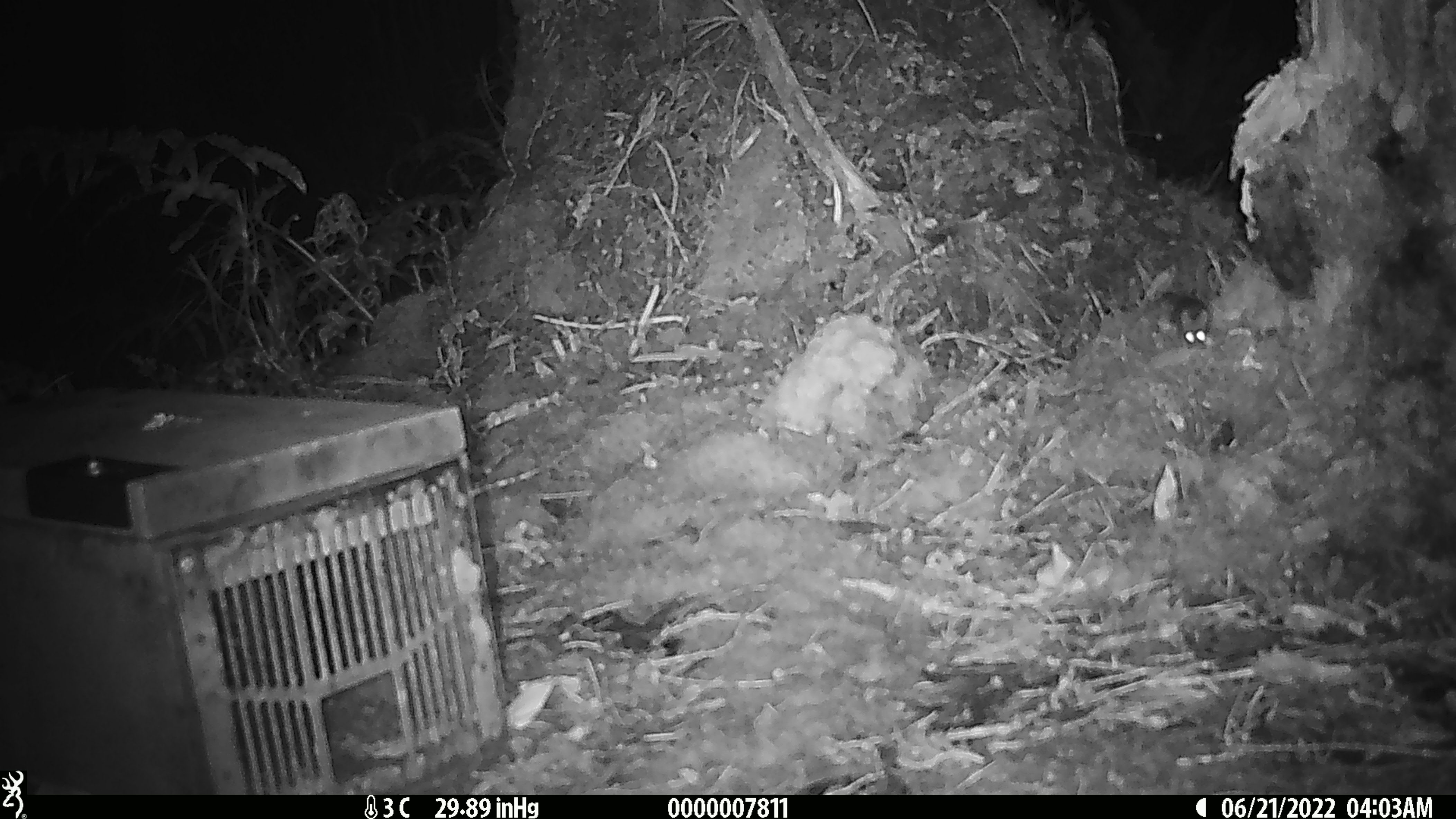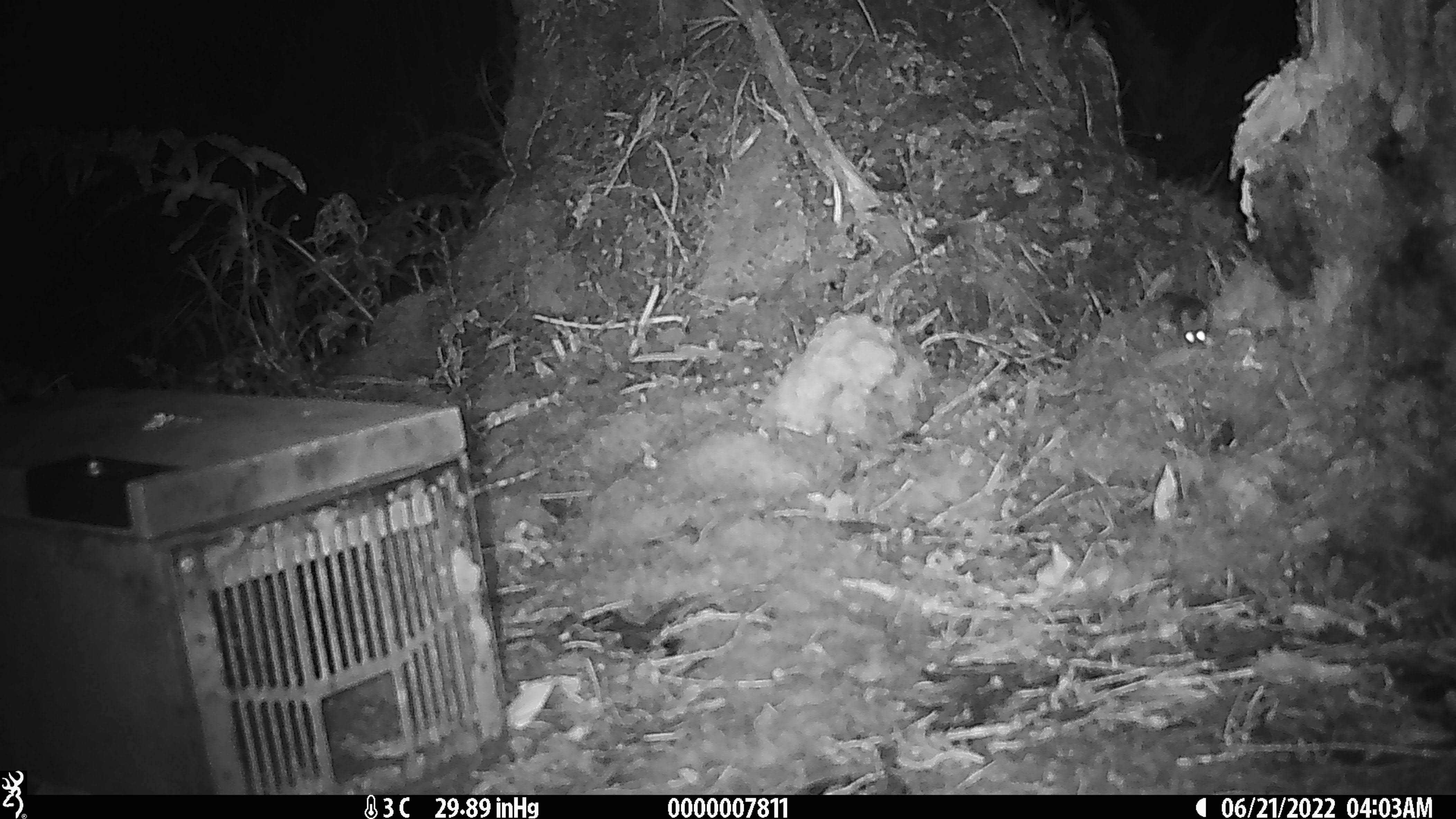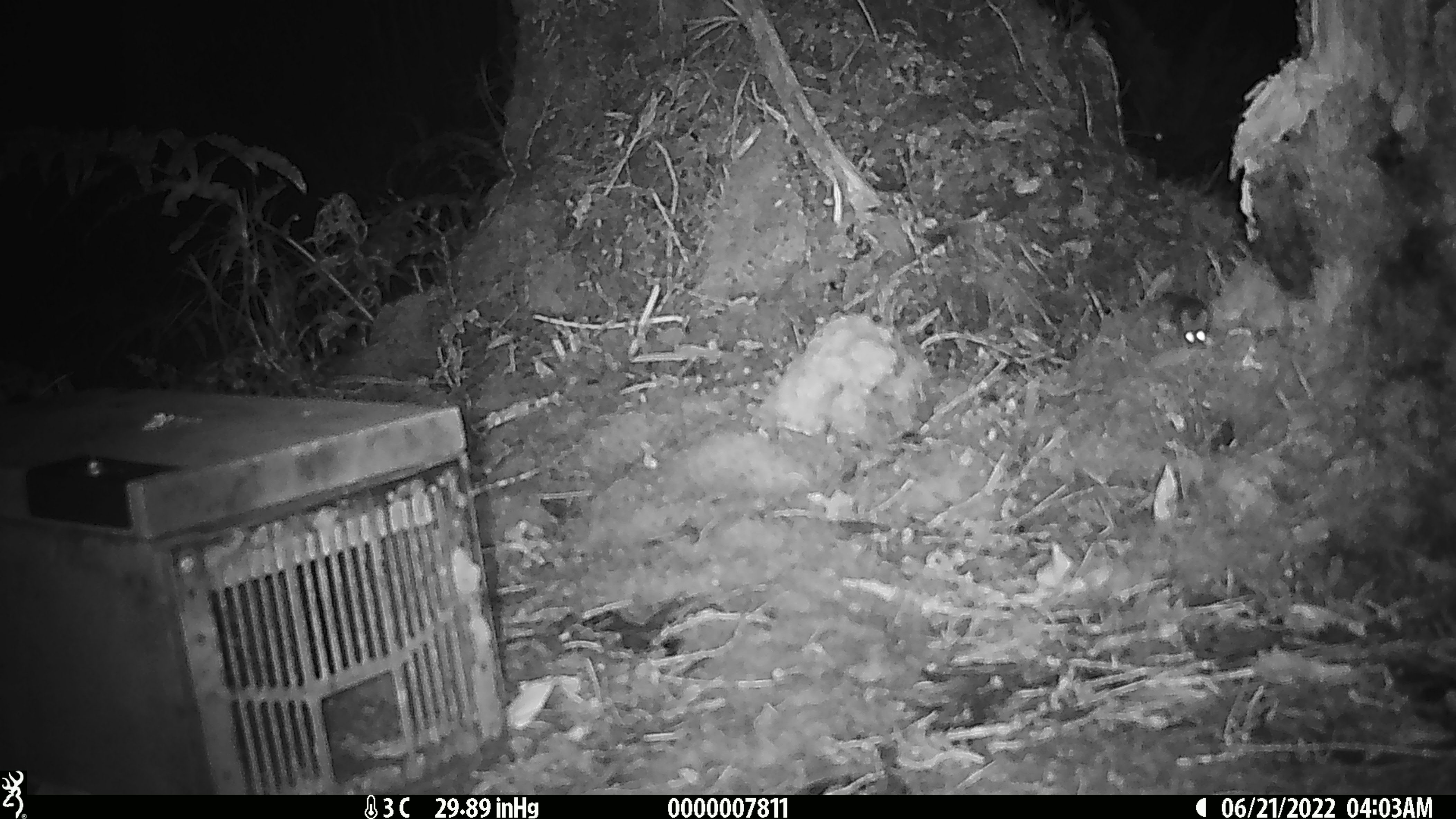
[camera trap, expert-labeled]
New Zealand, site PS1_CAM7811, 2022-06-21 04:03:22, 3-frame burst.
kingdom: Animalia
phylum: Chordata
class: Mammalia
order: Rodentia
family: Muridae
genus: Mus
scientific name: Mus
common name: mouse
Mouse (Mus).